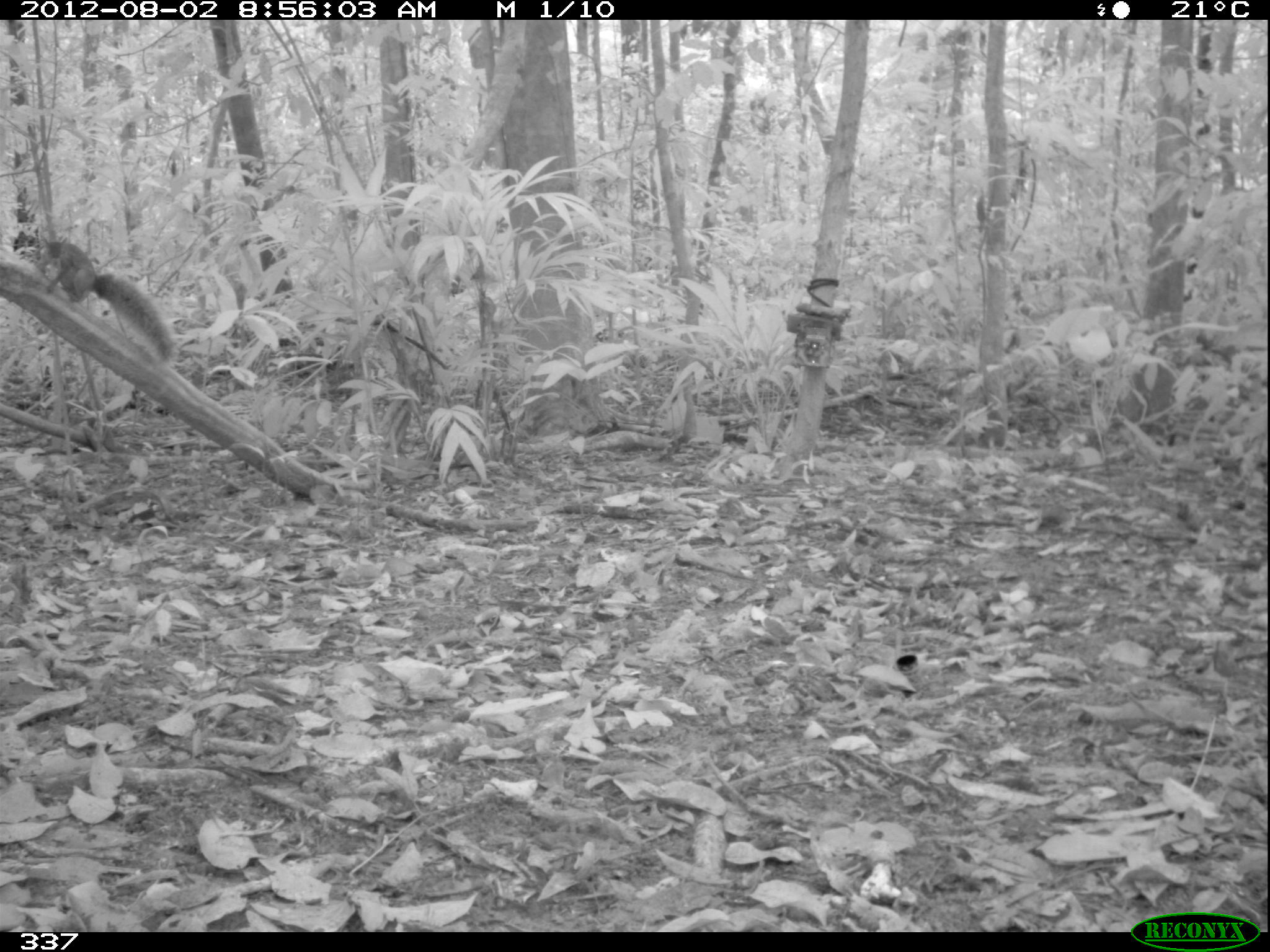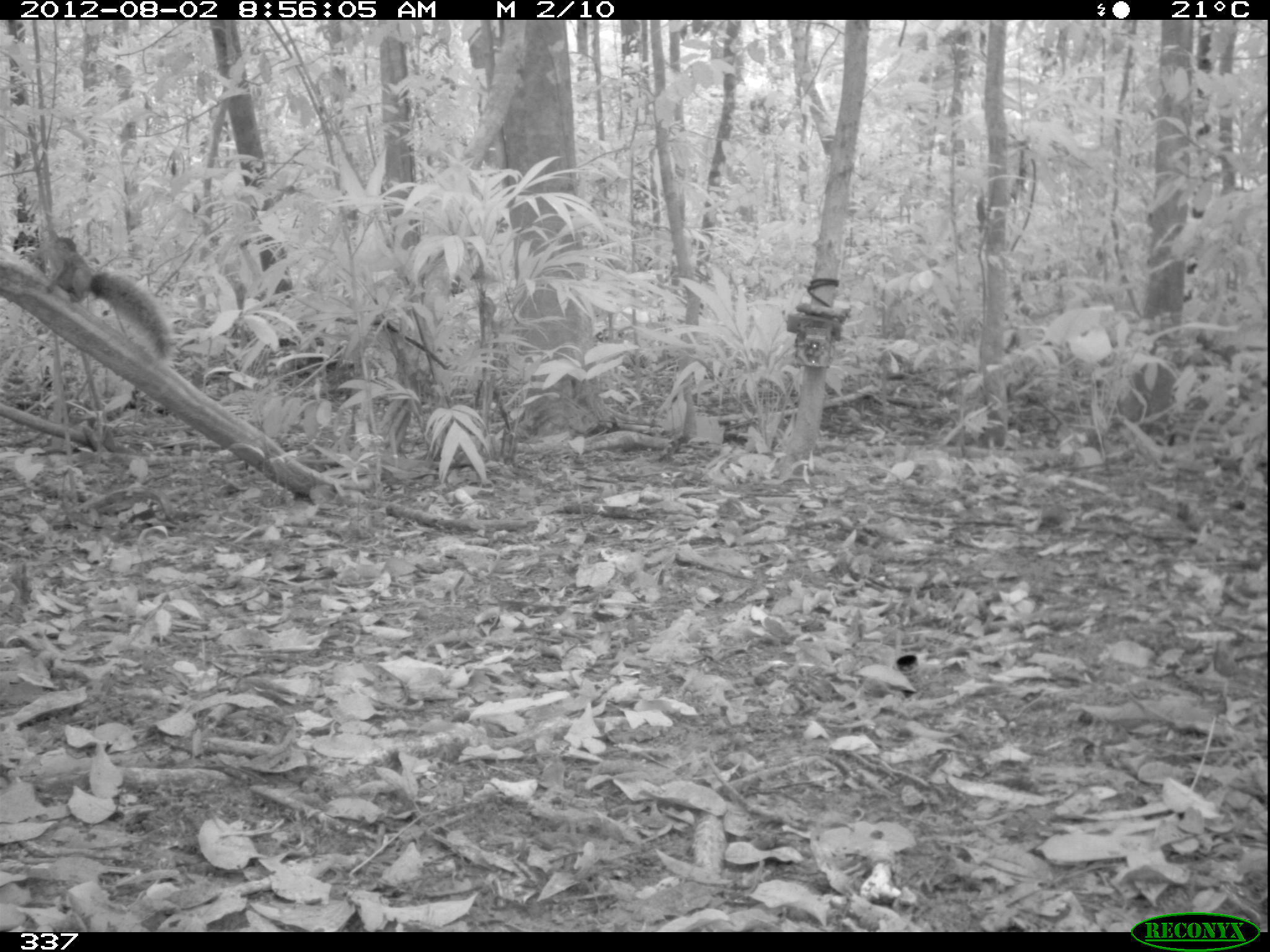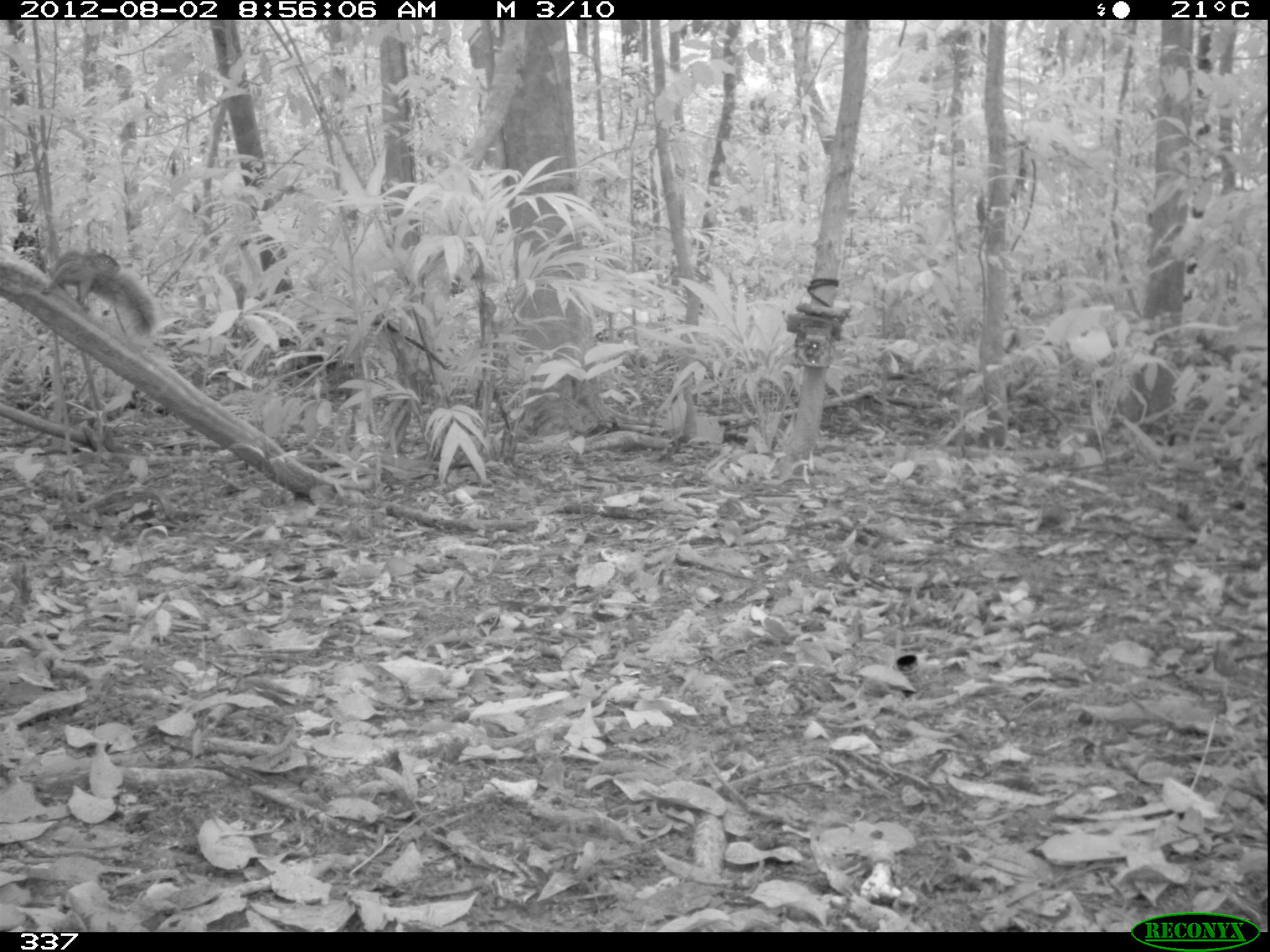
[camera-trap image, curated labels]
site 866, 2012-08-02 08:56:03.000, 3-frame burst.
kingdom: Animalia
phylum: Chordata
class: Mammalia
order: Rodentia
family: Sciuridae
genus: Sciurus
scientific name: Sciurus spadiceus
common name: southern amazon red squirrel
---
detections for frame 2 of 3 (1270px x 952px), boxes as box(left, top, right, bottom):
sciurus spadiceus: box(25, 233, 178, 363)